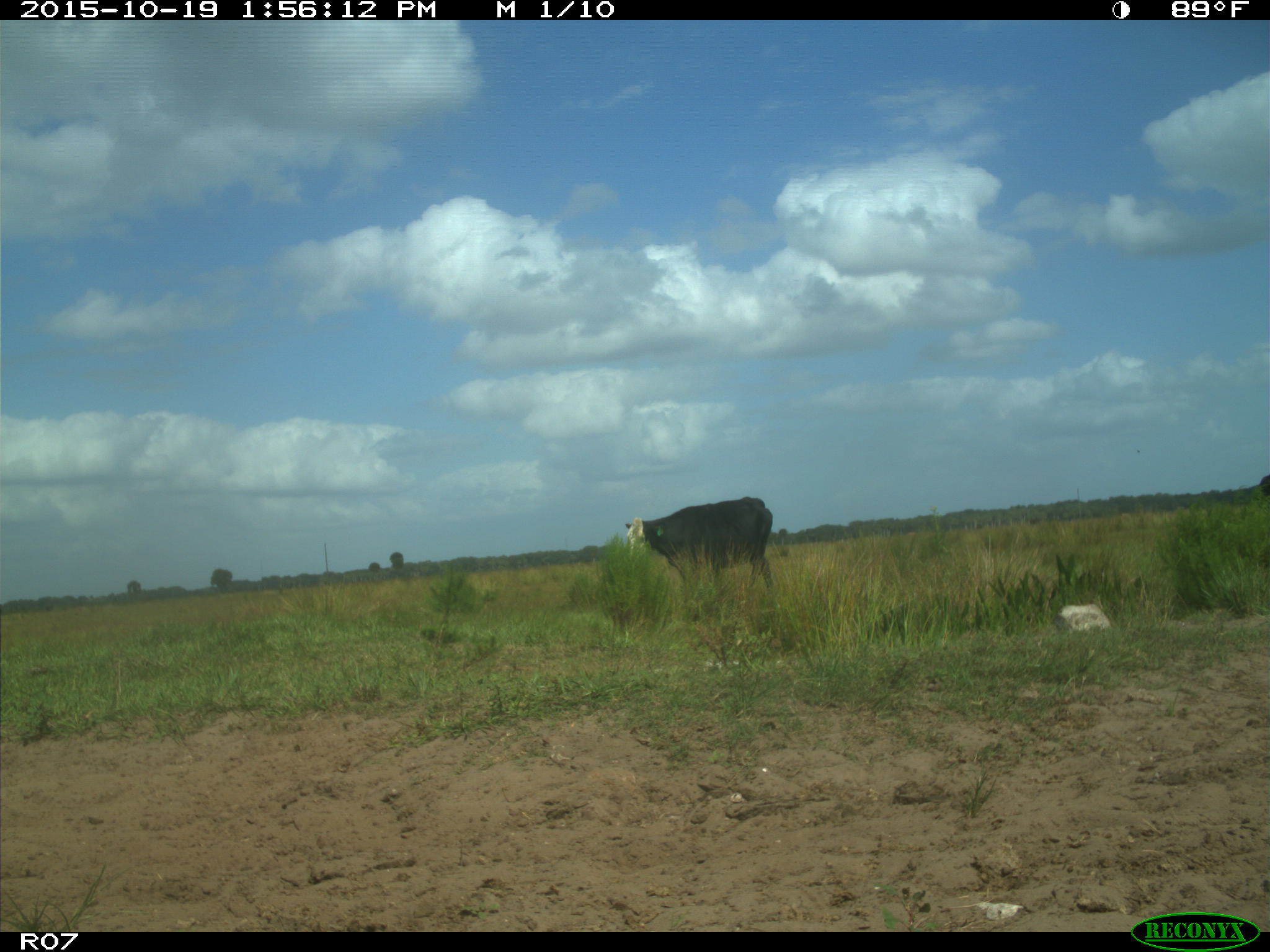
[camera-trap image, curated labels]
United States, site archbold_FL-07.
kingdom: Animalia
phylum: Chordata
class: Mammalia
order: Artiodactyla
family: Bovidae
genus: Bos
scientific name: Bos taurus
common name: domestic cow